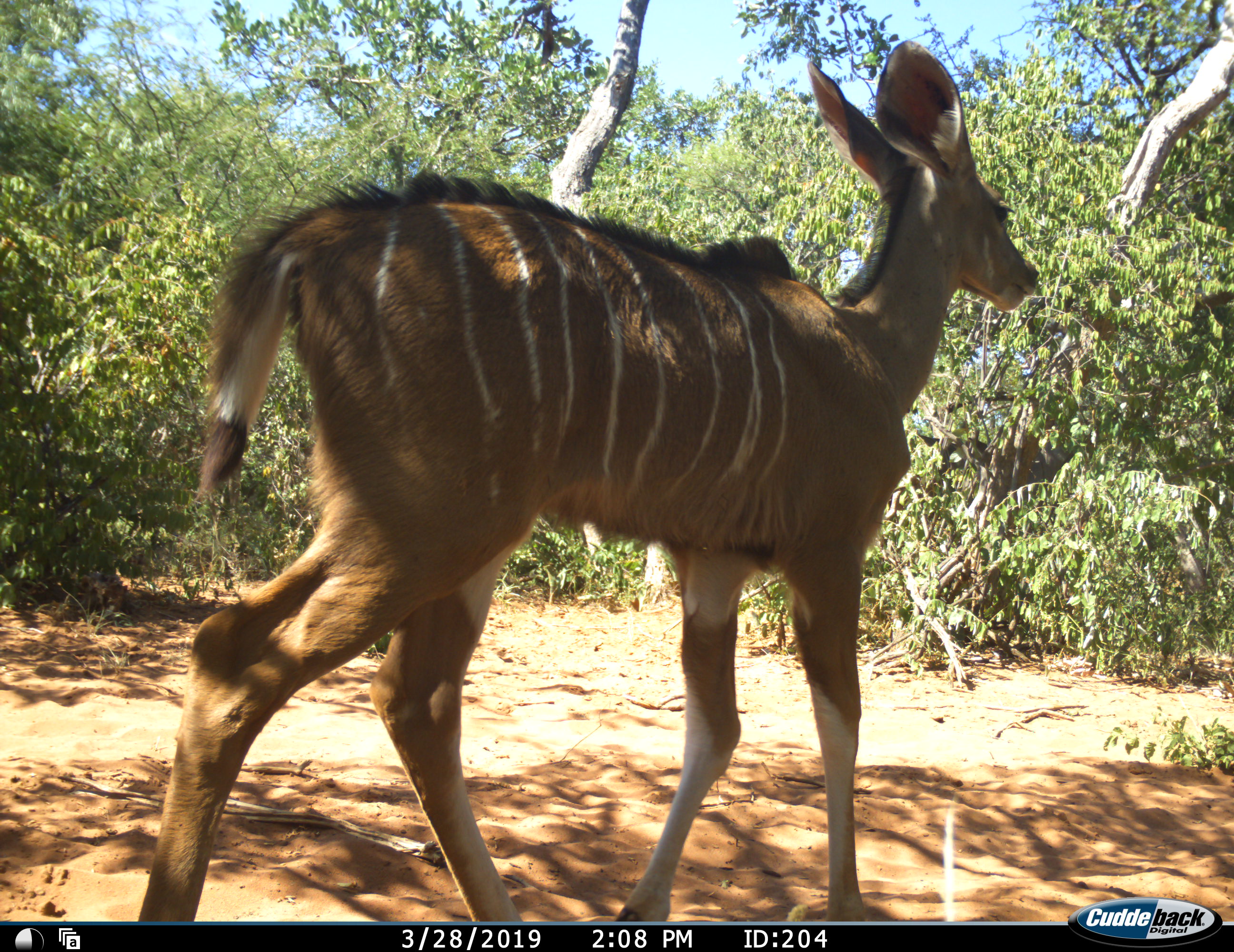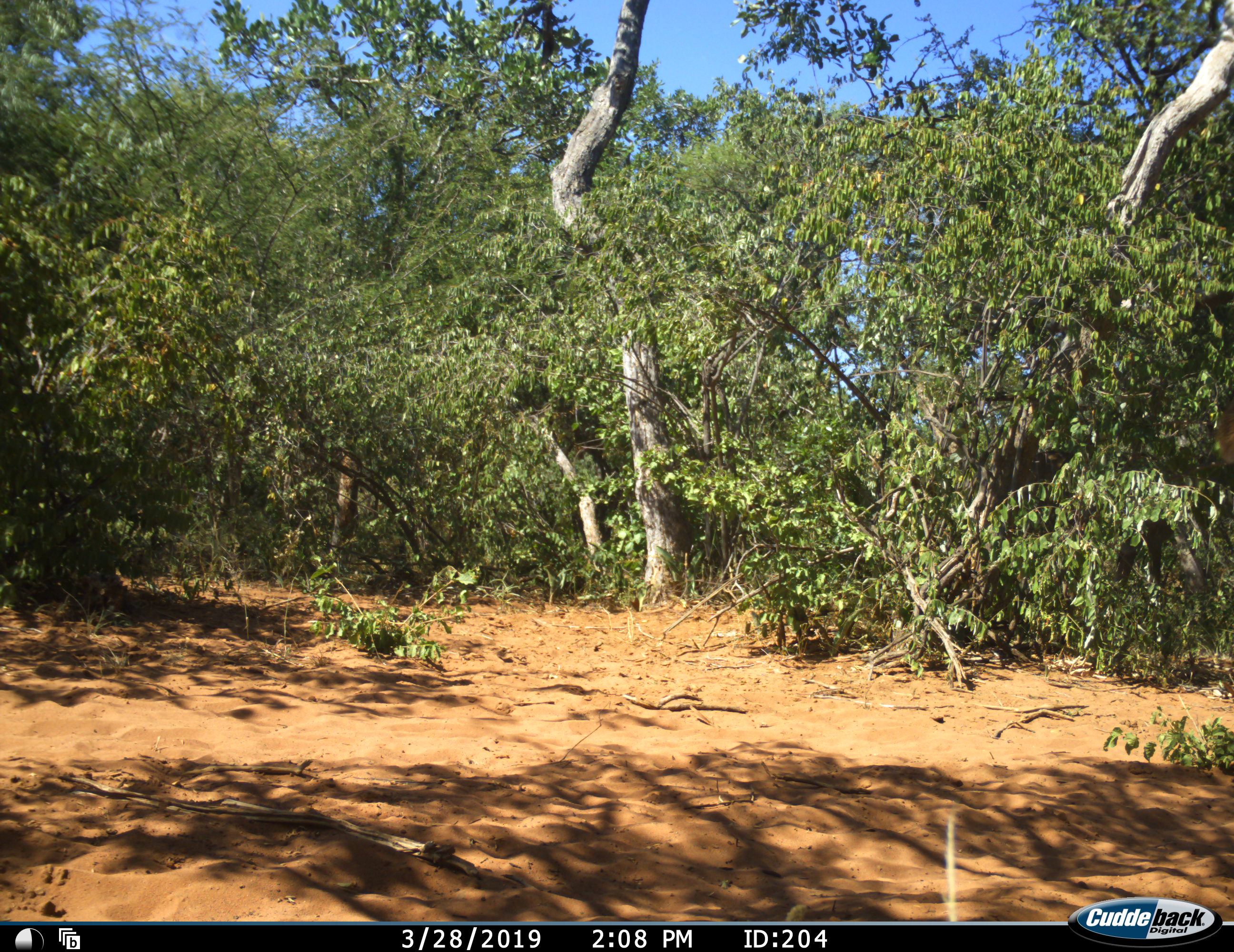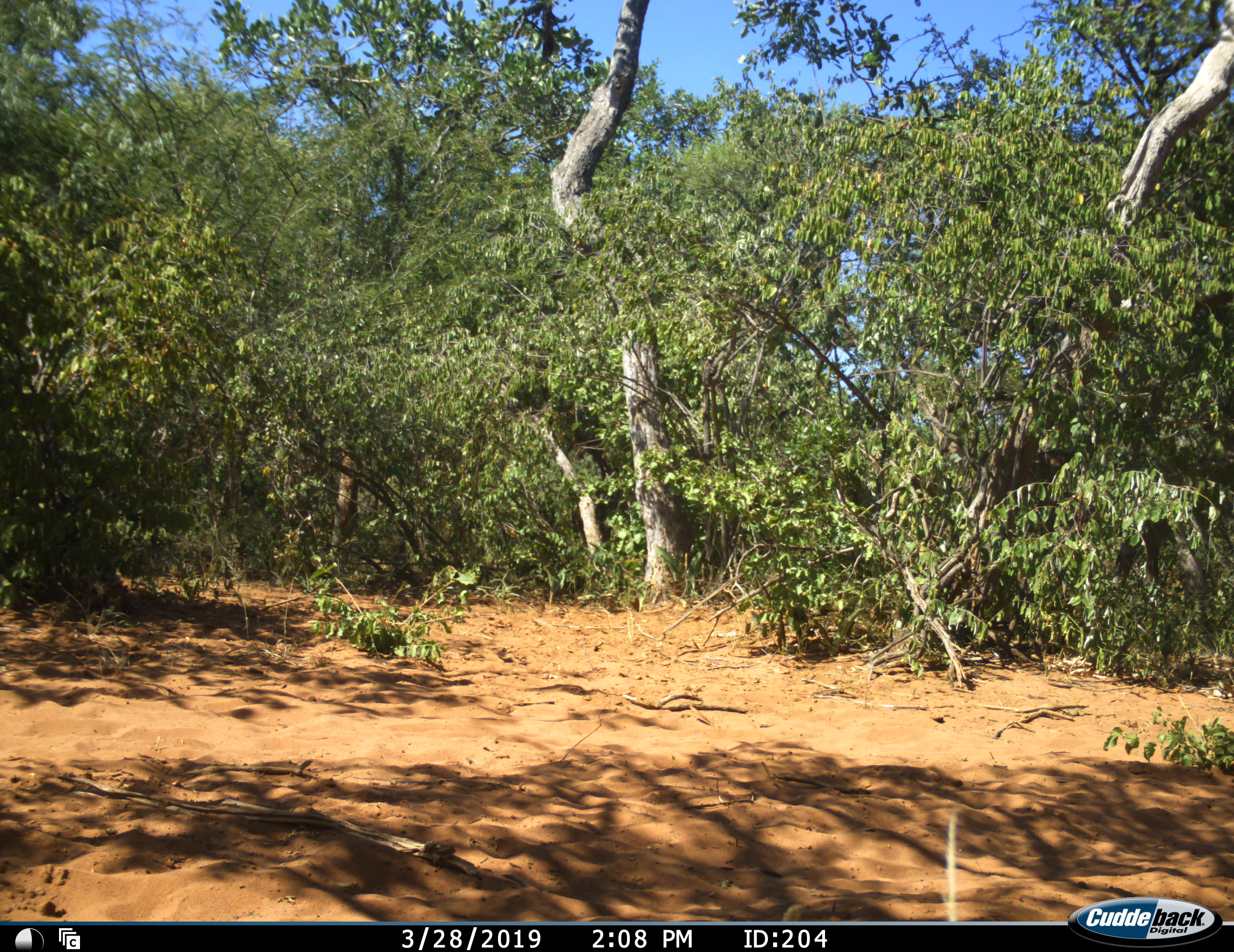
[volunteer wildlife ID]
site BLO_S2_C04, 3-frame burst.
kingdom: Animalia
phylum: Chordata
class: Mammalia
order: Artiodactyla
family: Bovidae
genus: Tragelaphus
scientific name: Tragelaphus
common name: kudu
Kudu (Tragelaphus), count 1. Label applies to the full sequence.